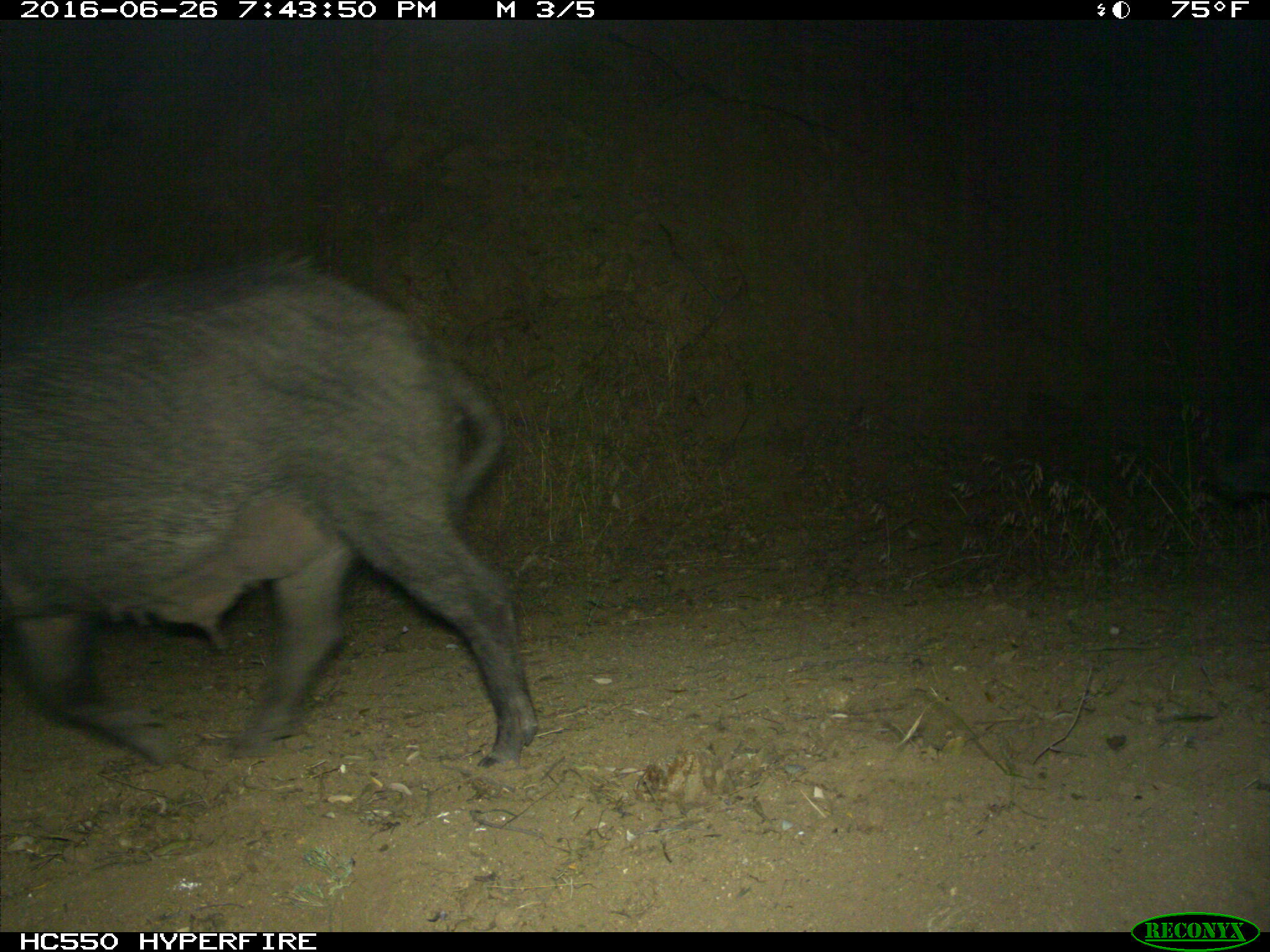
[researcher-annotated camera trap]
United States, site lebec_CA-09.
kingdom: Animalia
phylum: Chordata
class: Mammalia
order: Artiodactyla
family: Suidae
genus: Sus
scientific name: Sus scrofa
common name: wild boar